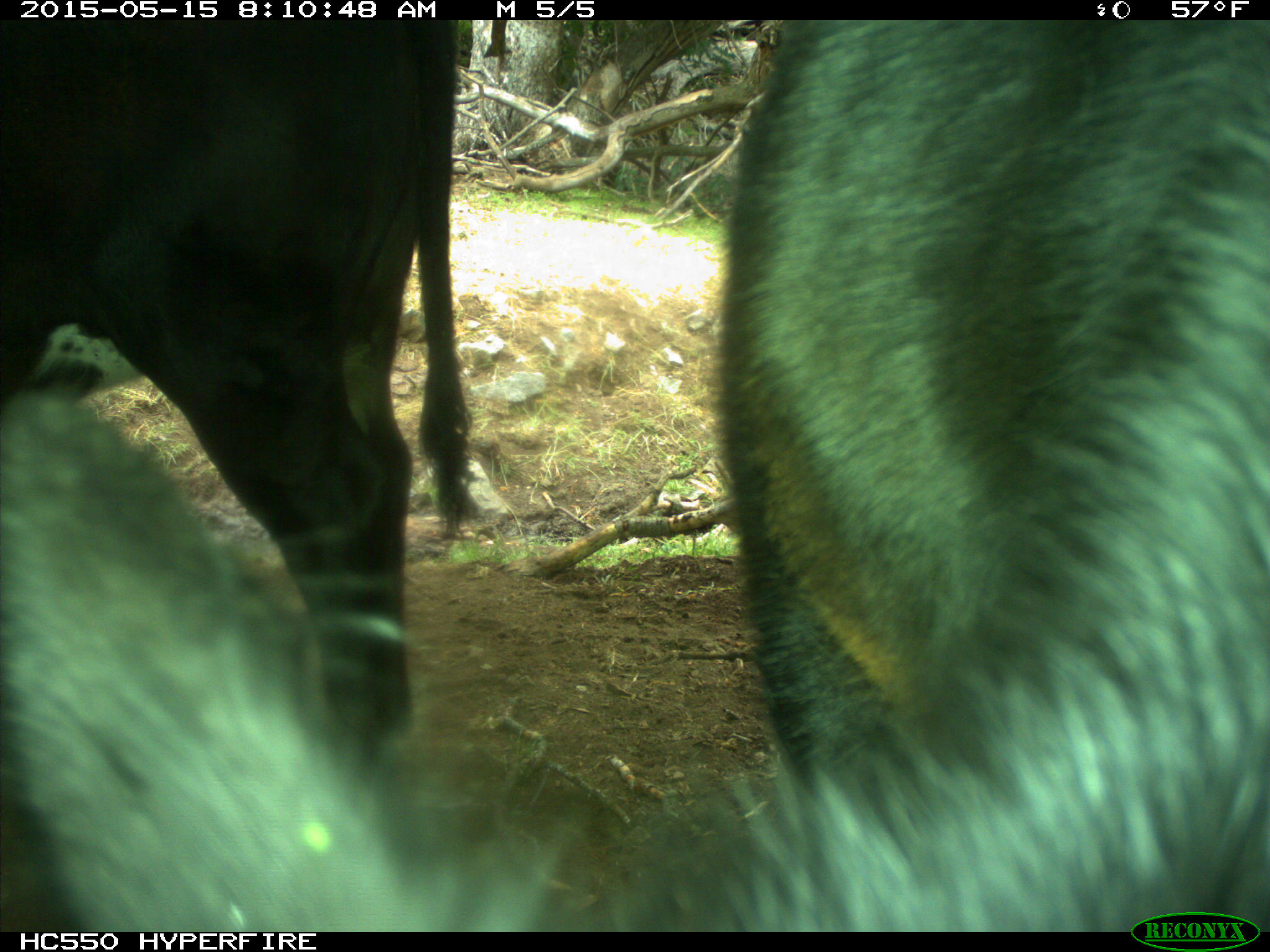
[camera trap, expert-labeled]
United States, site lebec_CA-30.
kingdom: Animalia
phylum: Chordata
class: Mammalia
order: Artiodactyla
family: Bovidae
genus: Bos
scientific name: Bos taurus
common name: domestic cow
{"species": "Bos taurus (domestic cow)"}